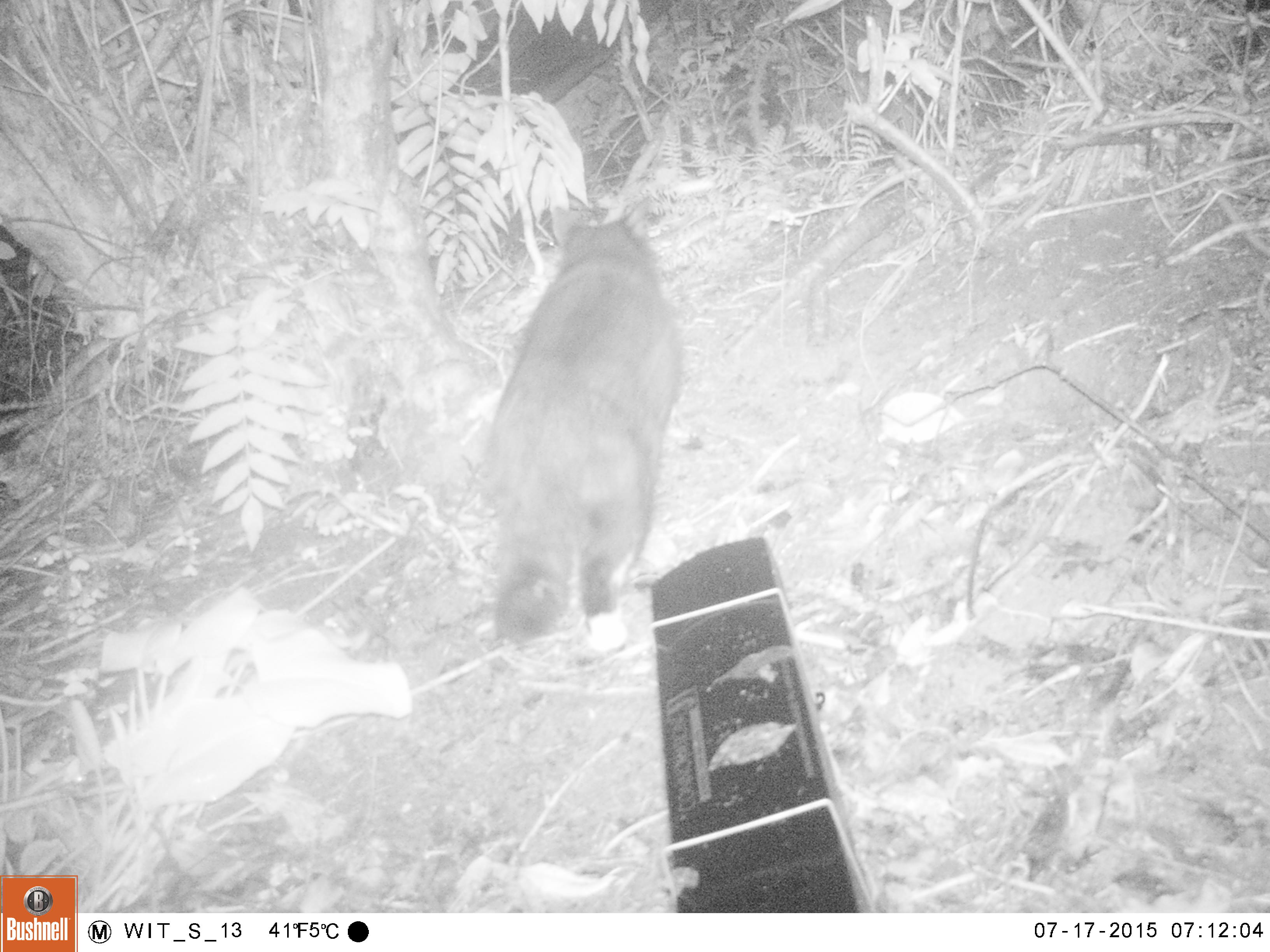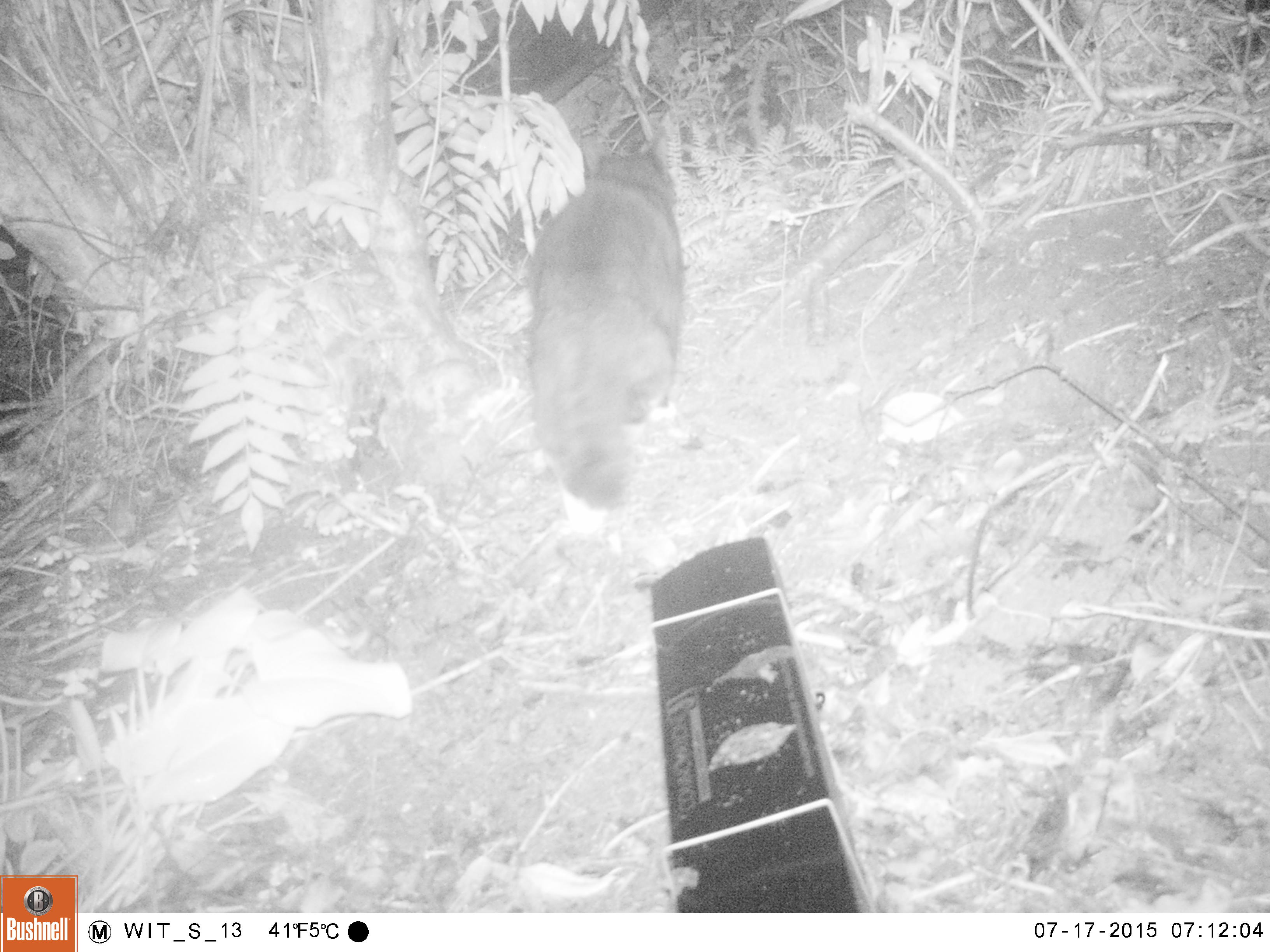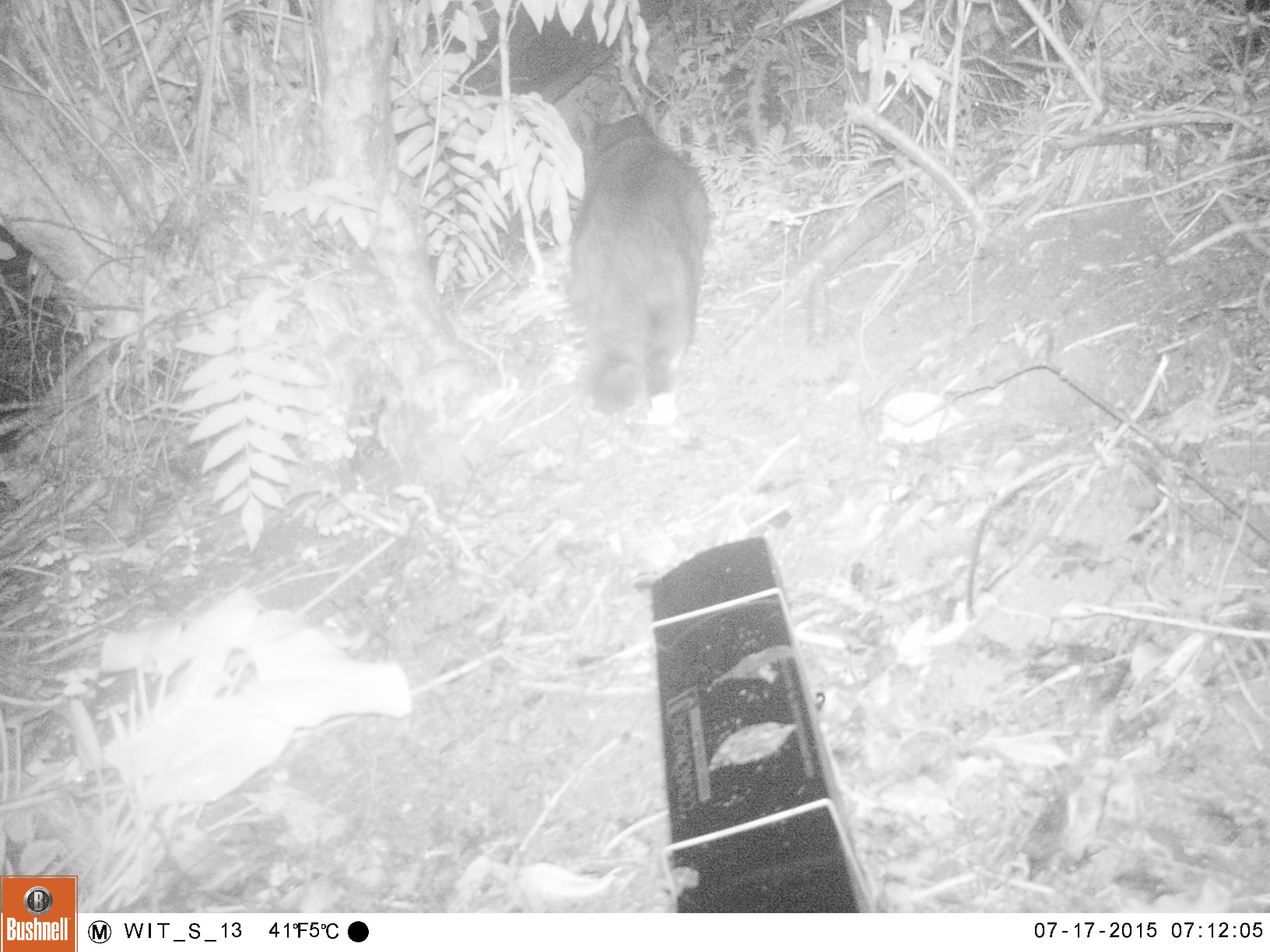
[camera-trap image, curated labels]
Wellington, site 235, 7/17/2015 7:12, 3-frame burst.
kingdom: Animalia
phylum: Chordata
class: Mammalia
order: Carnivora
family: Felidae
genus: Felis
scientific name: Felis catus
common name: cat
Cat (Felis catus).